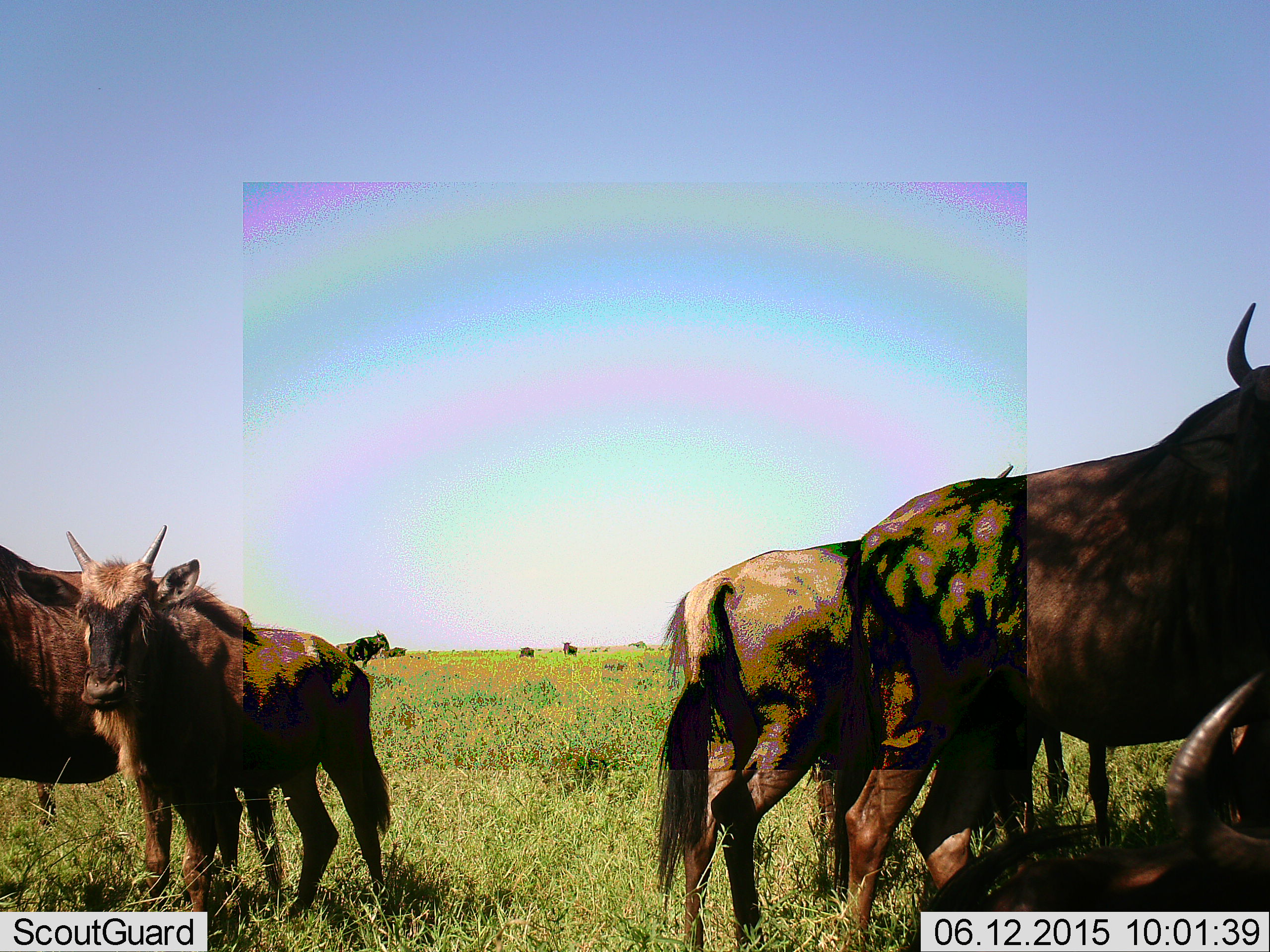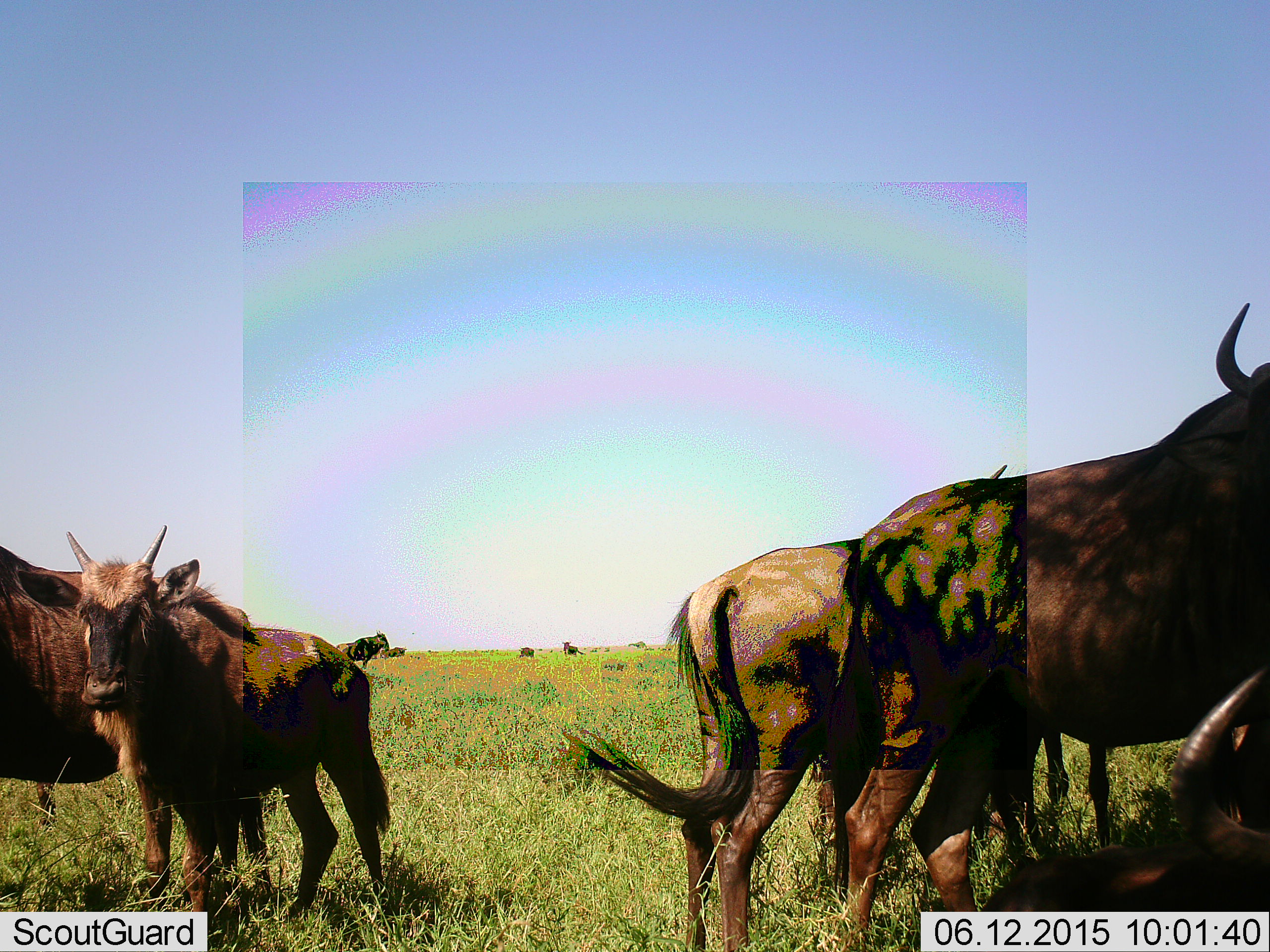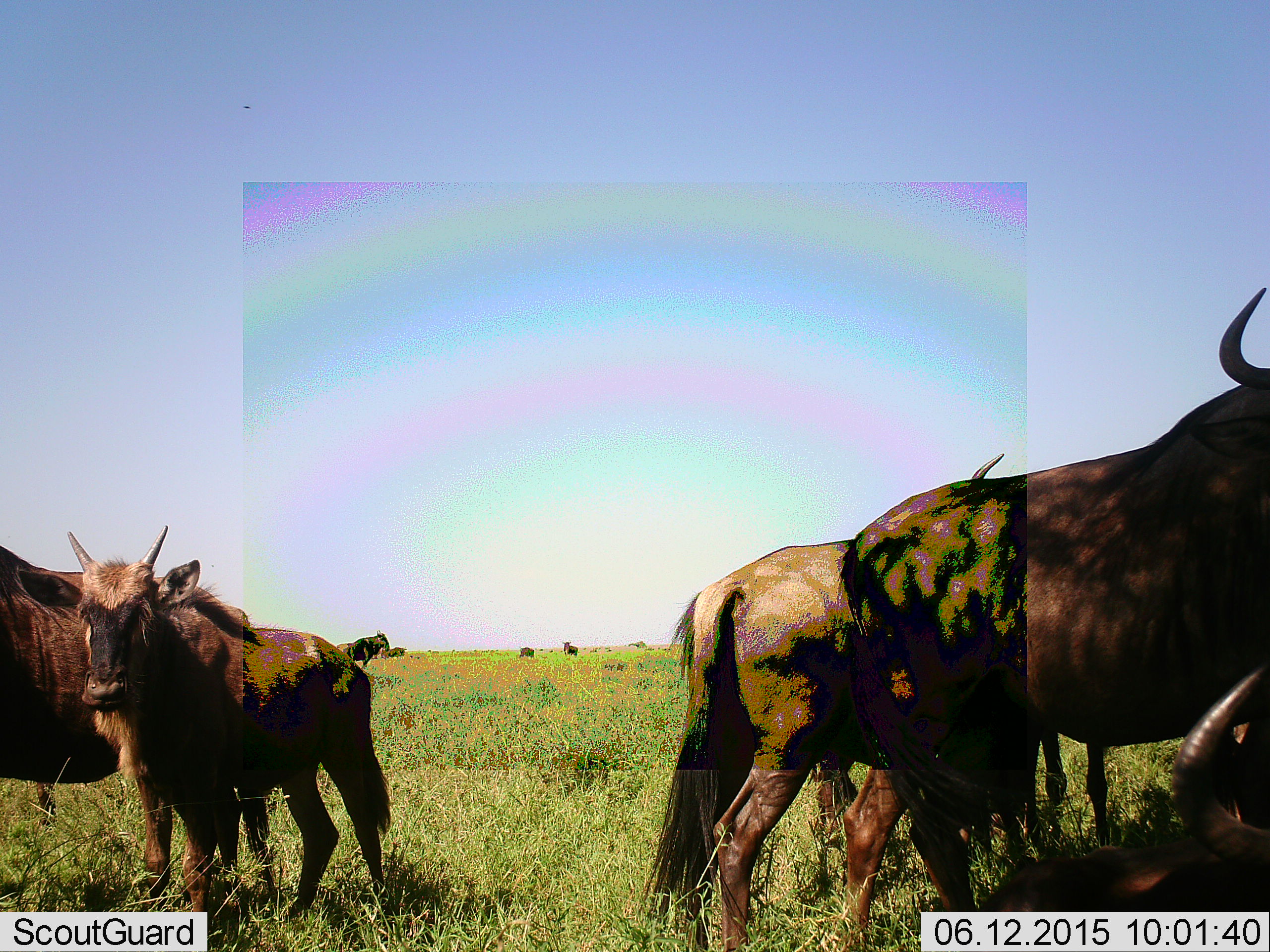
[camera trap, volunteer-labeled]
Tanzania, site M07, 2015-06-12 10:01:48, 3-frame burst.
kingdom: Animalia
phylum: Chordata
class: Mammalia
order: Artiodactyla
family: Bovidae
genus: Connochaetes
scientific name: Connochaetes taurinus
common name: blue wildebeest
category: wildebeest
Wildebeest (blue wildebeest) (Connochaetes taurinus), count 8. Behavior (volunteer vote fractions): standing 100%, resting 50%, moving 0%, interacting 0%. Young present (vote fraction): 20%. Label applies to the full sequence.